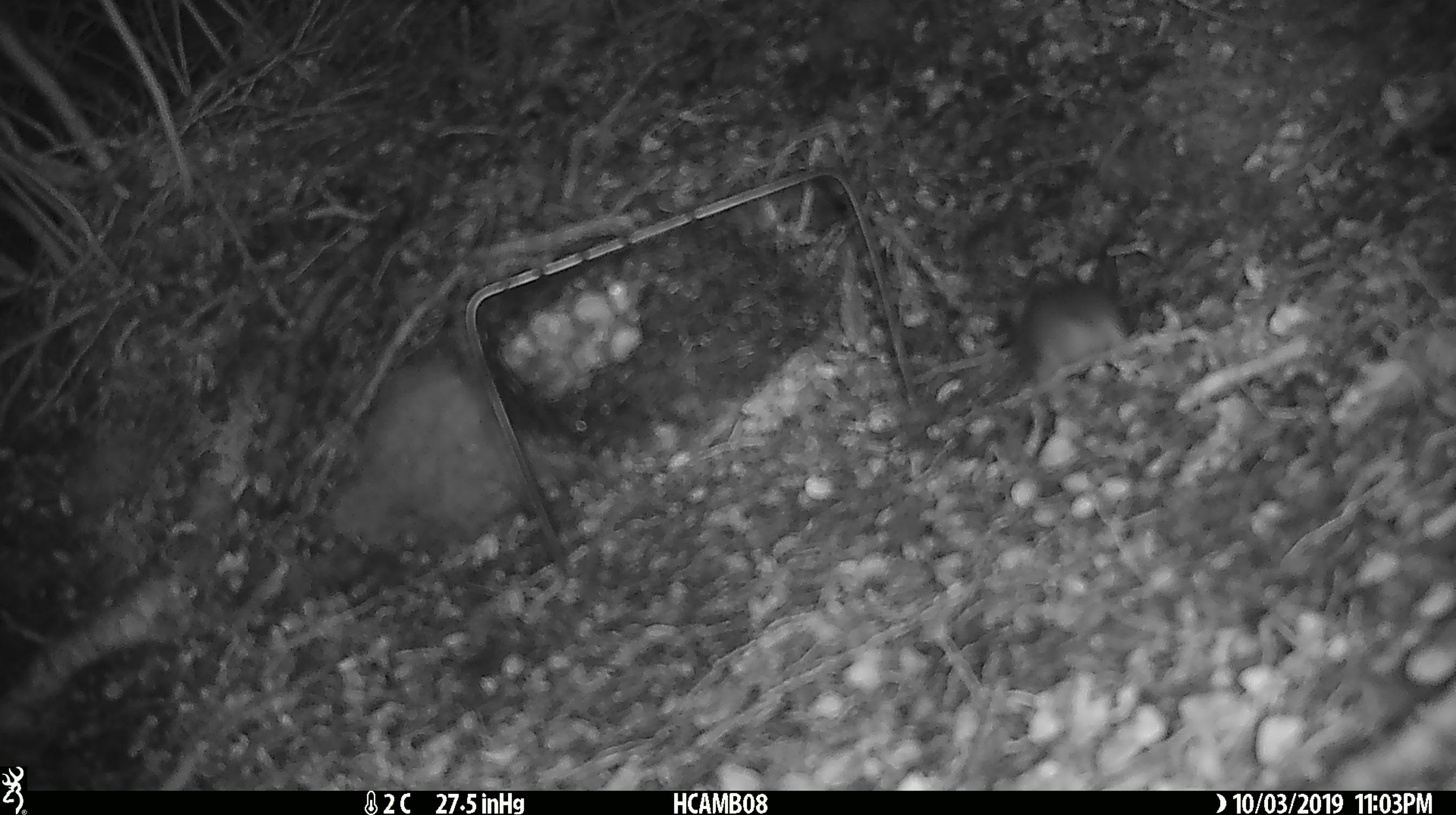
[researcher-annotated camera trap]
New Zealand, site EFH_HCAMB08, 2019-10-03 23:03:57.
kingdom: Animalia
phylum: Chordata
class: Mammalia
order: Rodentia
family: Muridae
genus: Mus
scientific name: Mus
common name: mouse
Mouse (Mus).